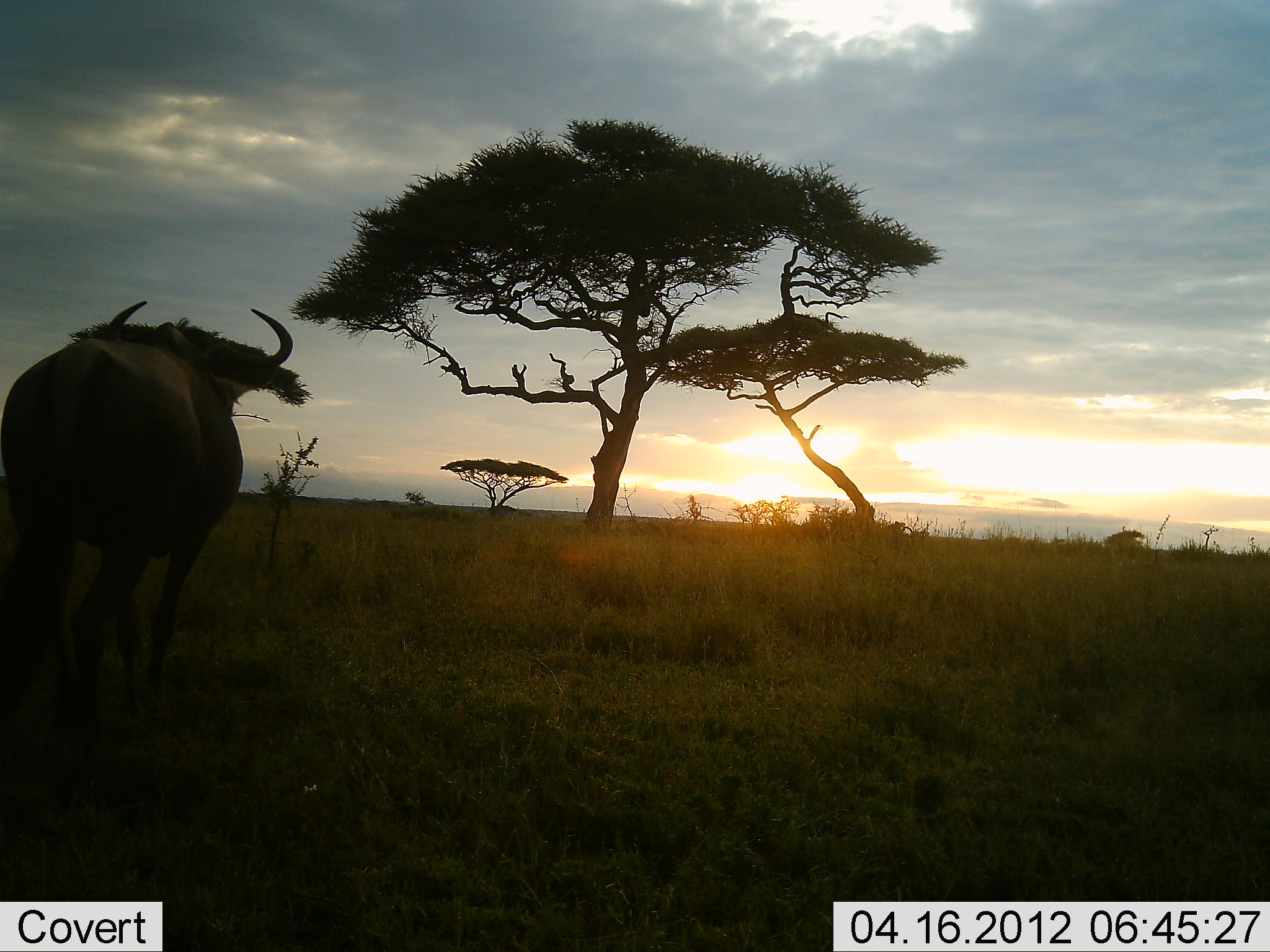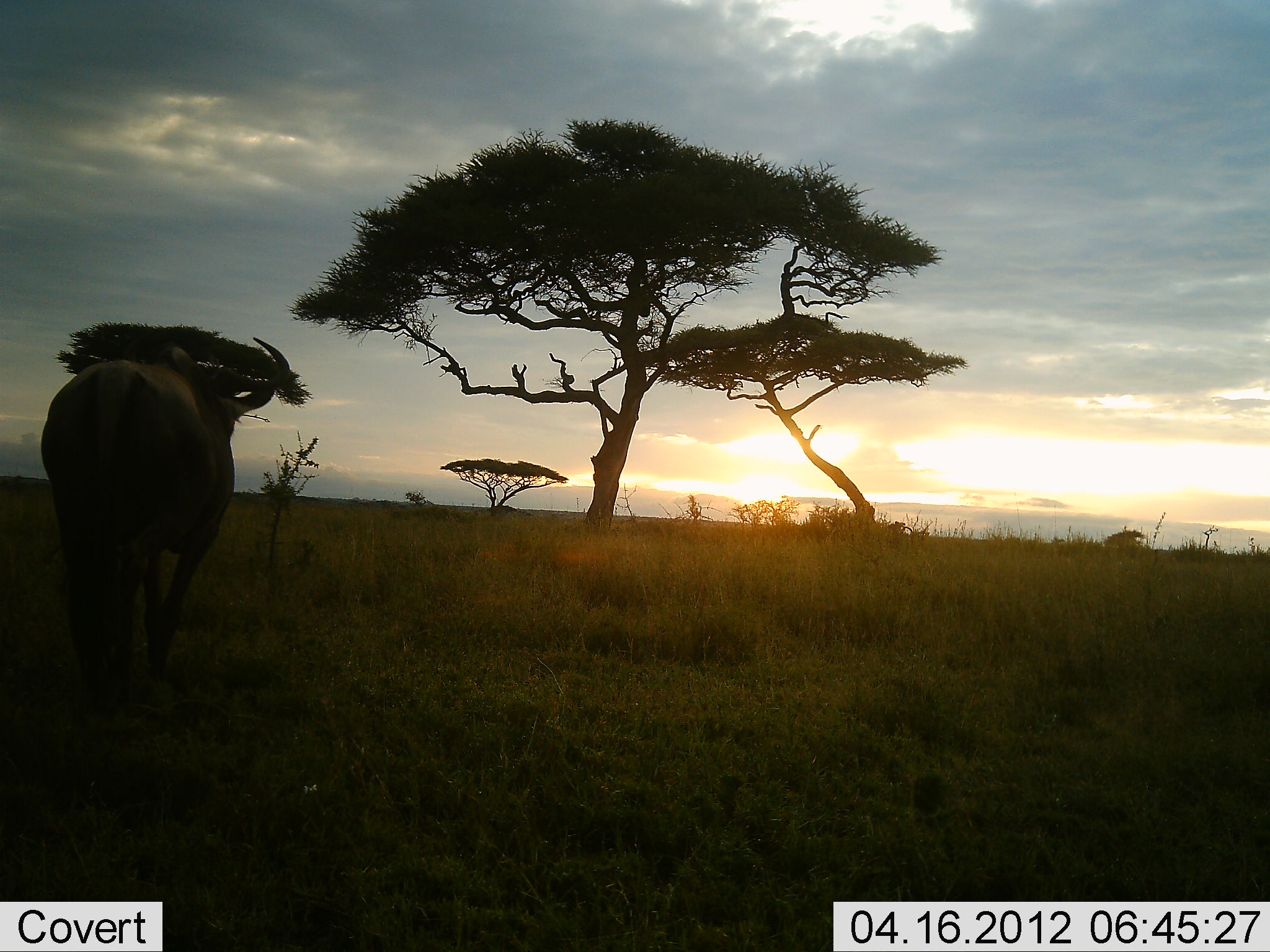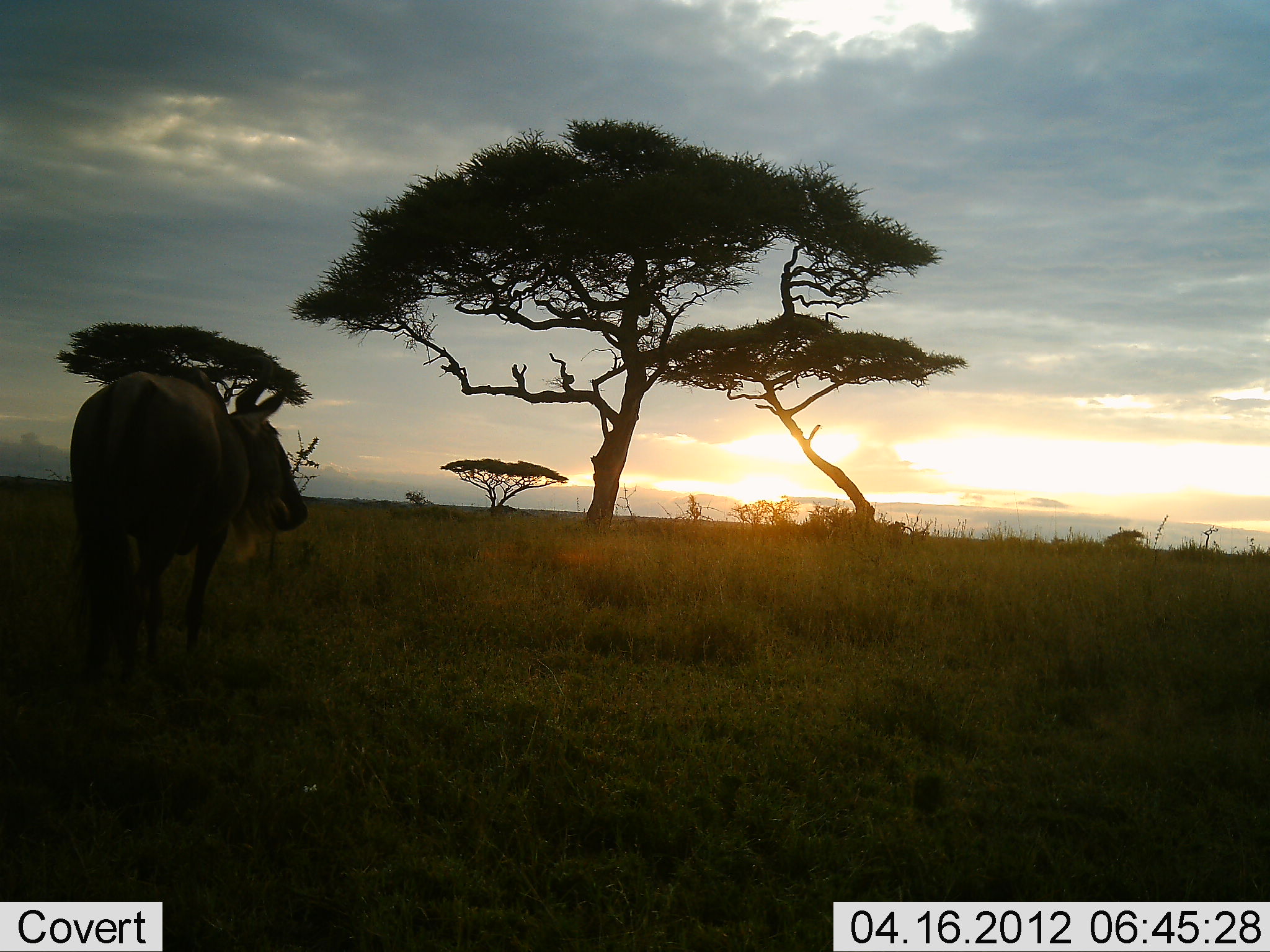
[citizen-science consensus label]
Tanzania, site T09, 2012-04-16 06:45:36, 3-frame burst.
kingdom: Animalia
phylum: Chordata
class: Mammalia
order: Artiodactyla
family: Bovidae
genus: Connochaetes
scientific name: Connochaetes taurinus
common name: blue wildebeest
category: wildebeest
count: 1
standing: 32%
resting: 0%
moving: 77%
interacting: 0%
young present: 0%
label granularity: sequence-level